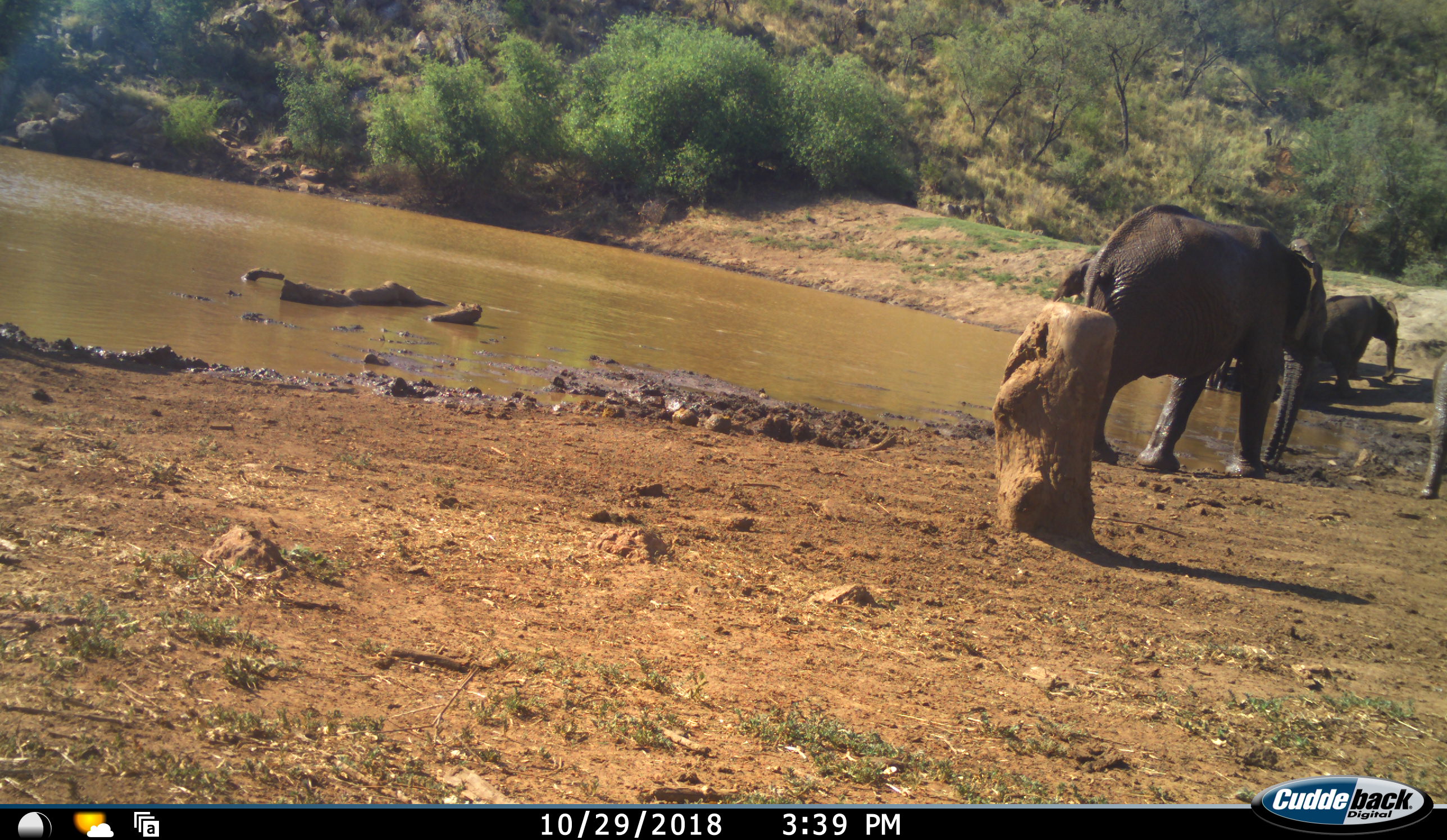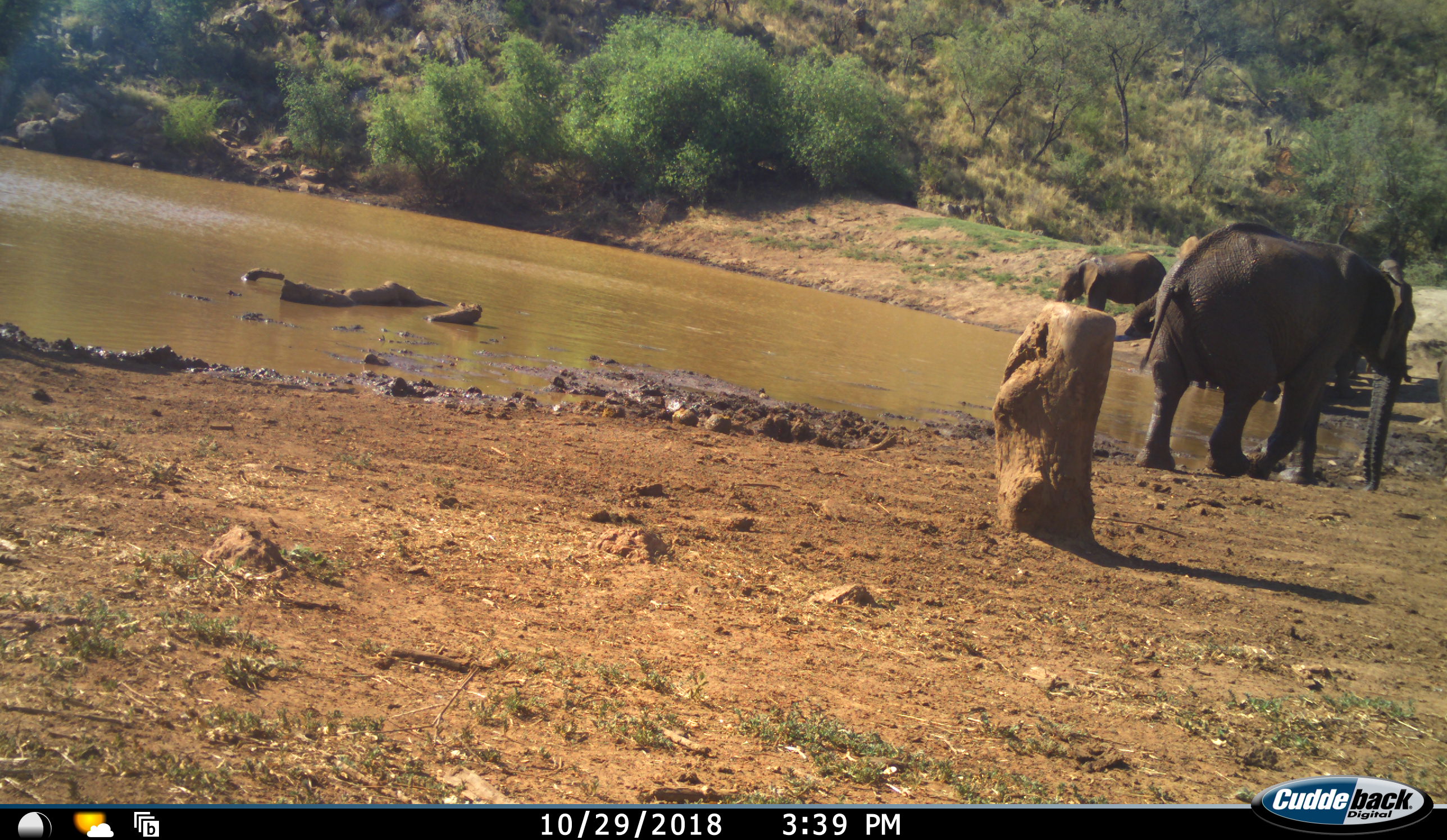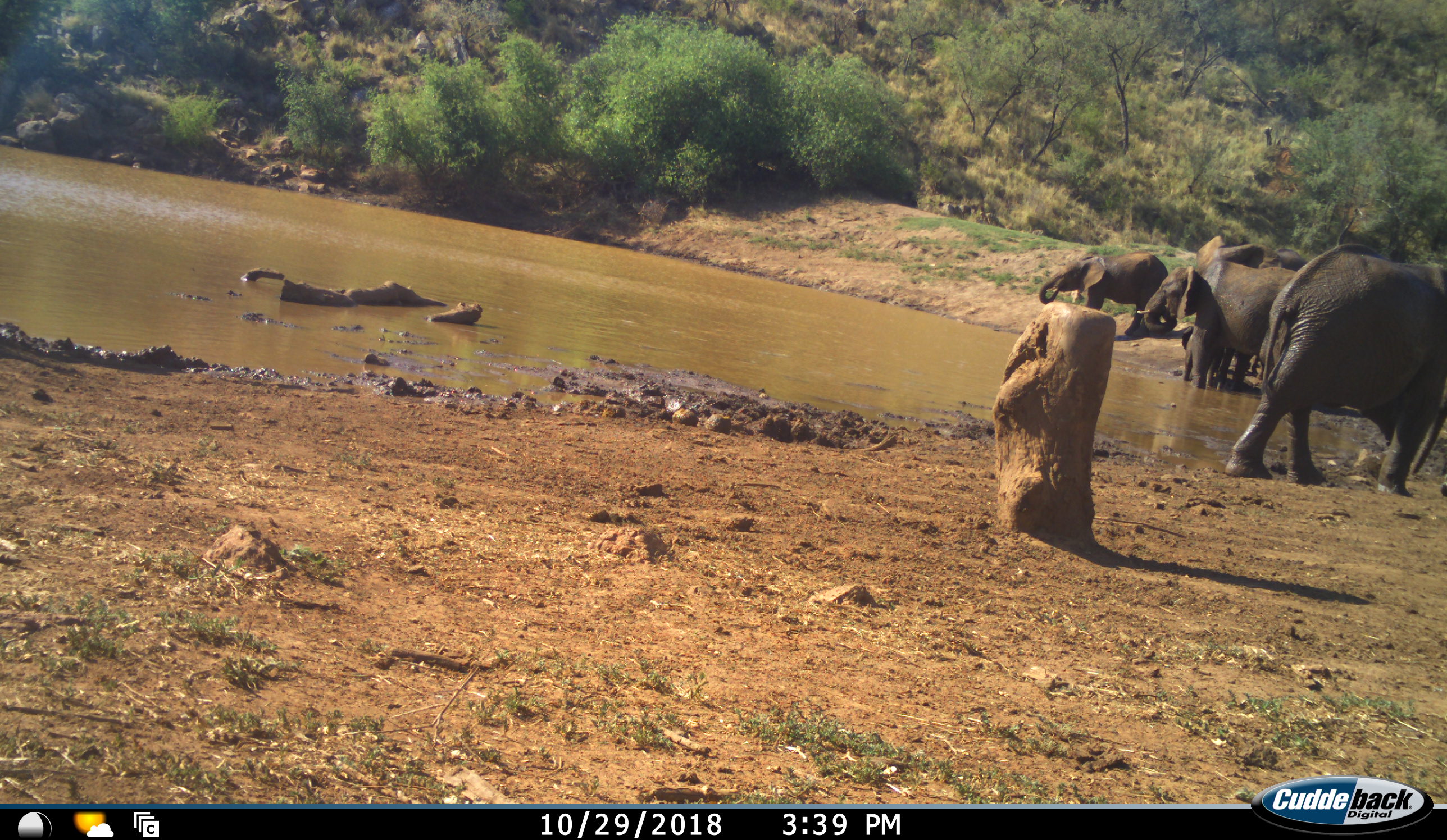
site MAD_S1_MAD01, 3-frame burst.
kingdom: Animalia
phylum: Chordata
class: Mammalia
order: Proboscidea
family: Elephantidae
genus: Loxodonta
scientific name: Loxodonta africana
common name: african bush elephant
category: elephant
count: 5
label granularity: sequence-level